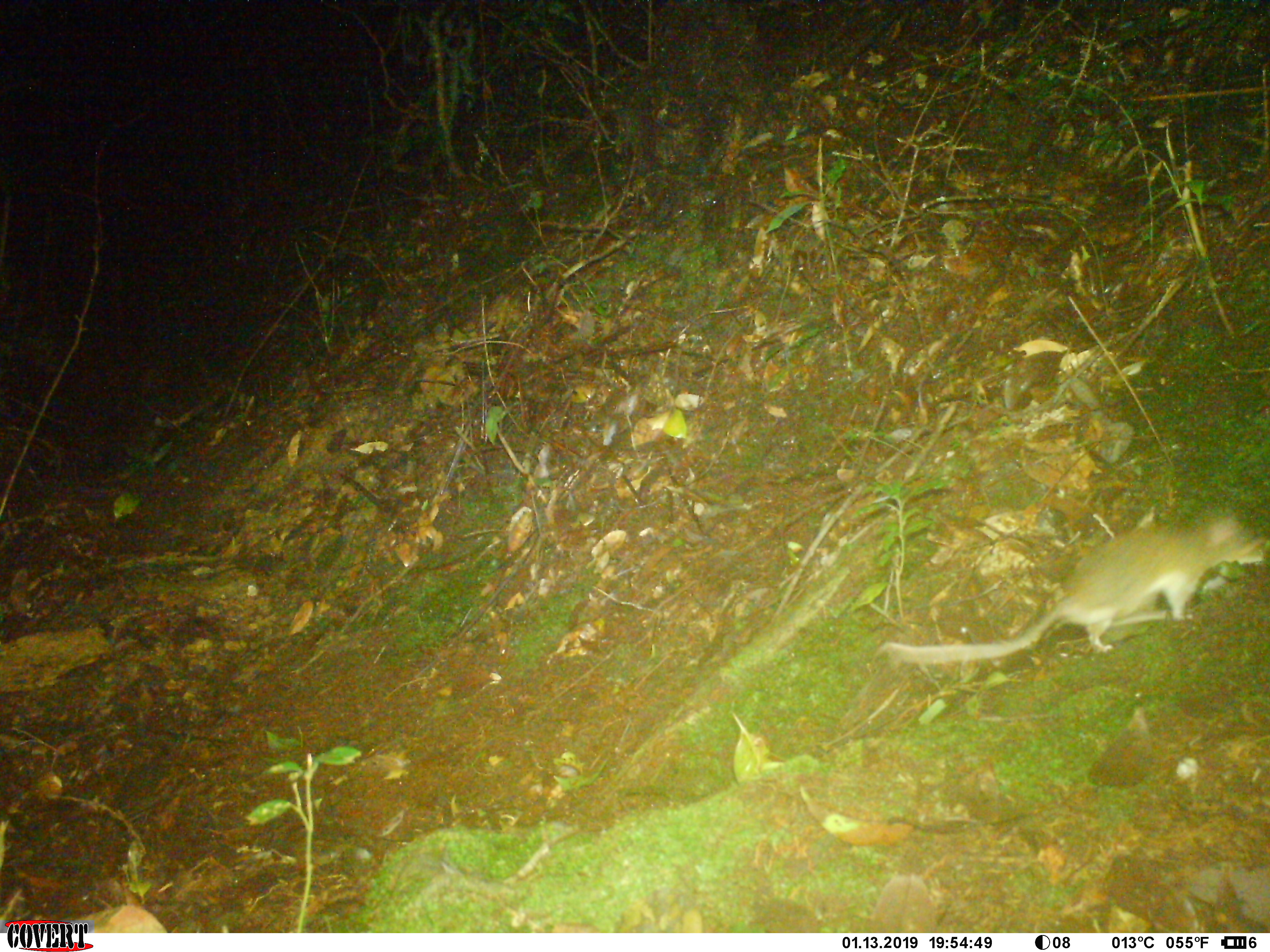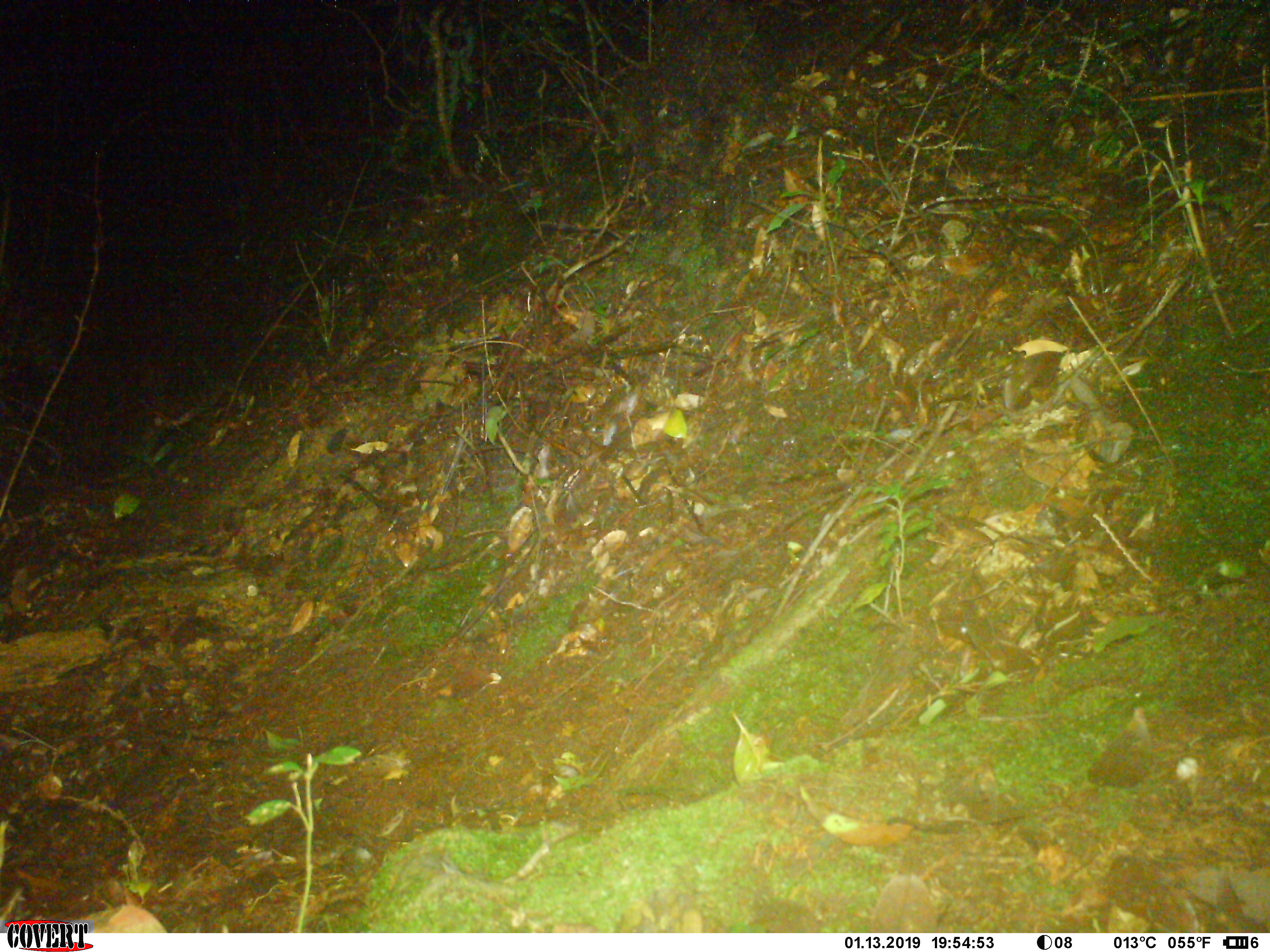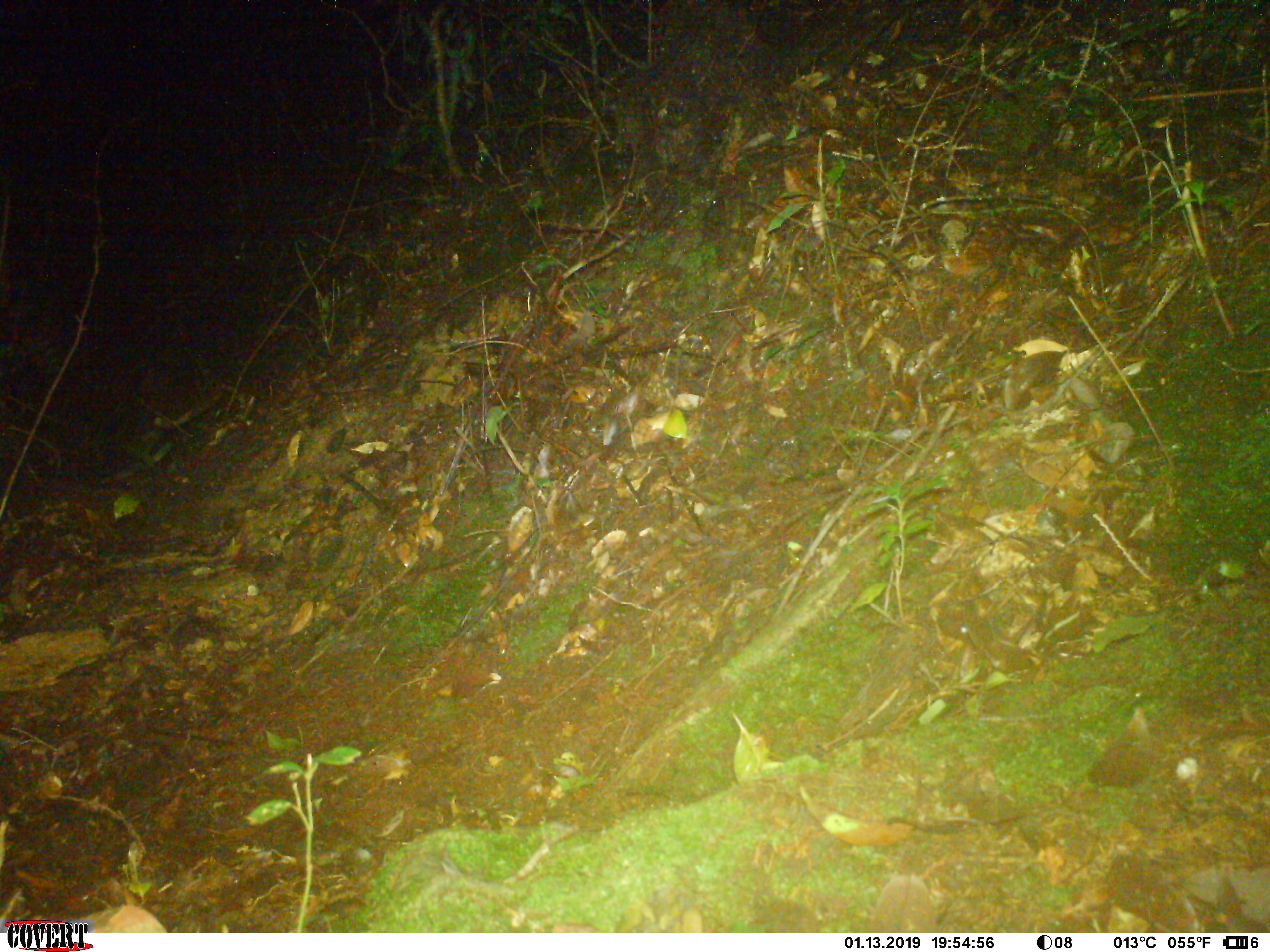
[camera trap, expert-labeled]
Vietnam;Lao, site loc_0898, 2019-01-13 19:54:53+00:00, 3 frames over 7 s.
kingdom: Animalia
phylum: Chordata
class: Mammalia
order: Rodentia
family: Muridae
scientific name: Muridae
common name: old-world mice and rats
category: unidentified murid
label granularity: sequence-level